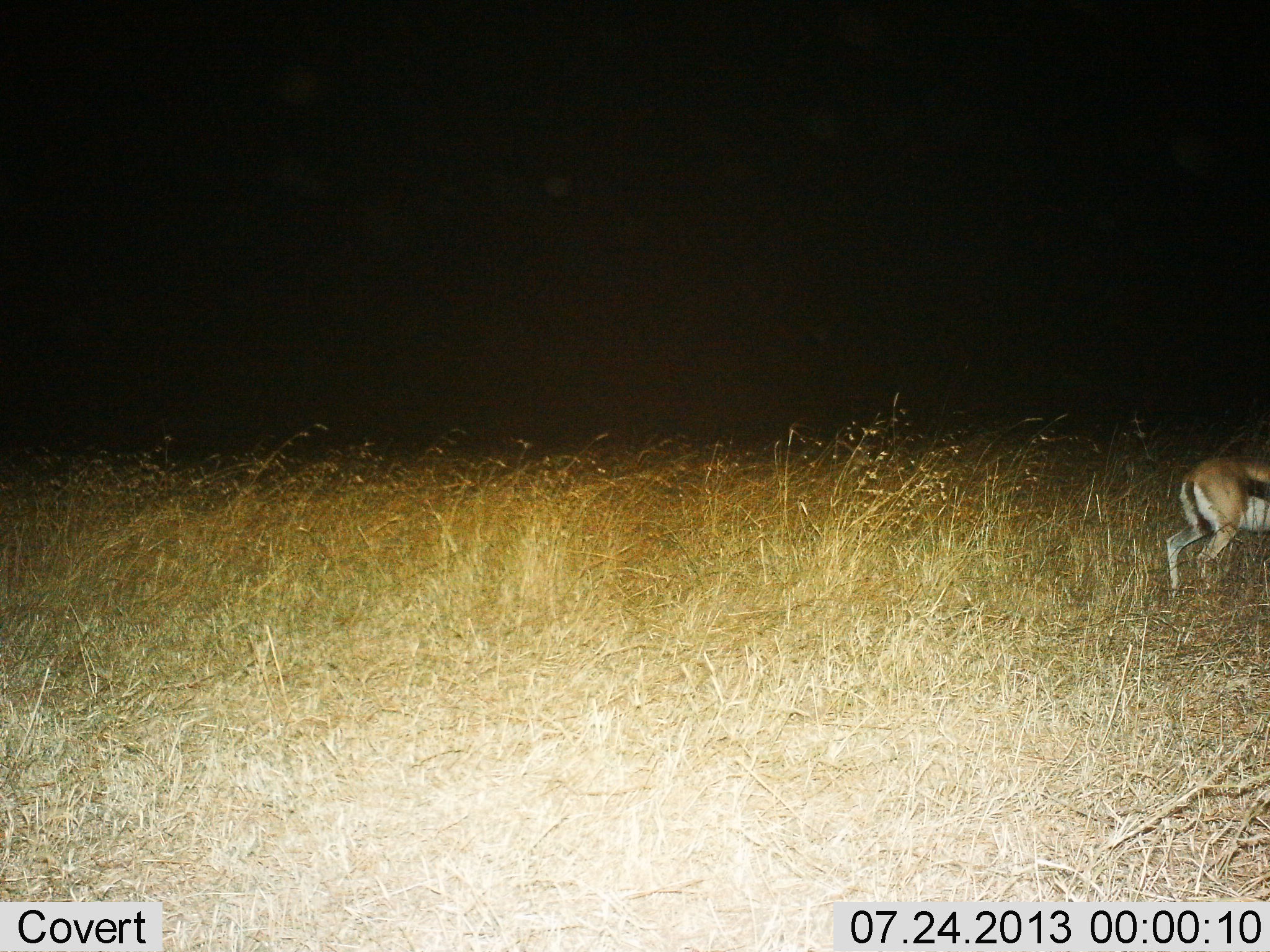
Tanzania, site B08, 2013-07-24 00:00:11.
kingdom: Animalia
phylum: Chordata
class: Mammalia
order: Artiodactyla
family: Bovidae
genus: Eudorcas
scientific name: Eudorcas thomsonii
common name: thomson's gazelle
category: gazellethomsons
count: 1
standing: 60%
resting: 0%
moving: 40%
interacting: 0%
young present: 0%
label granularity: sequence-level